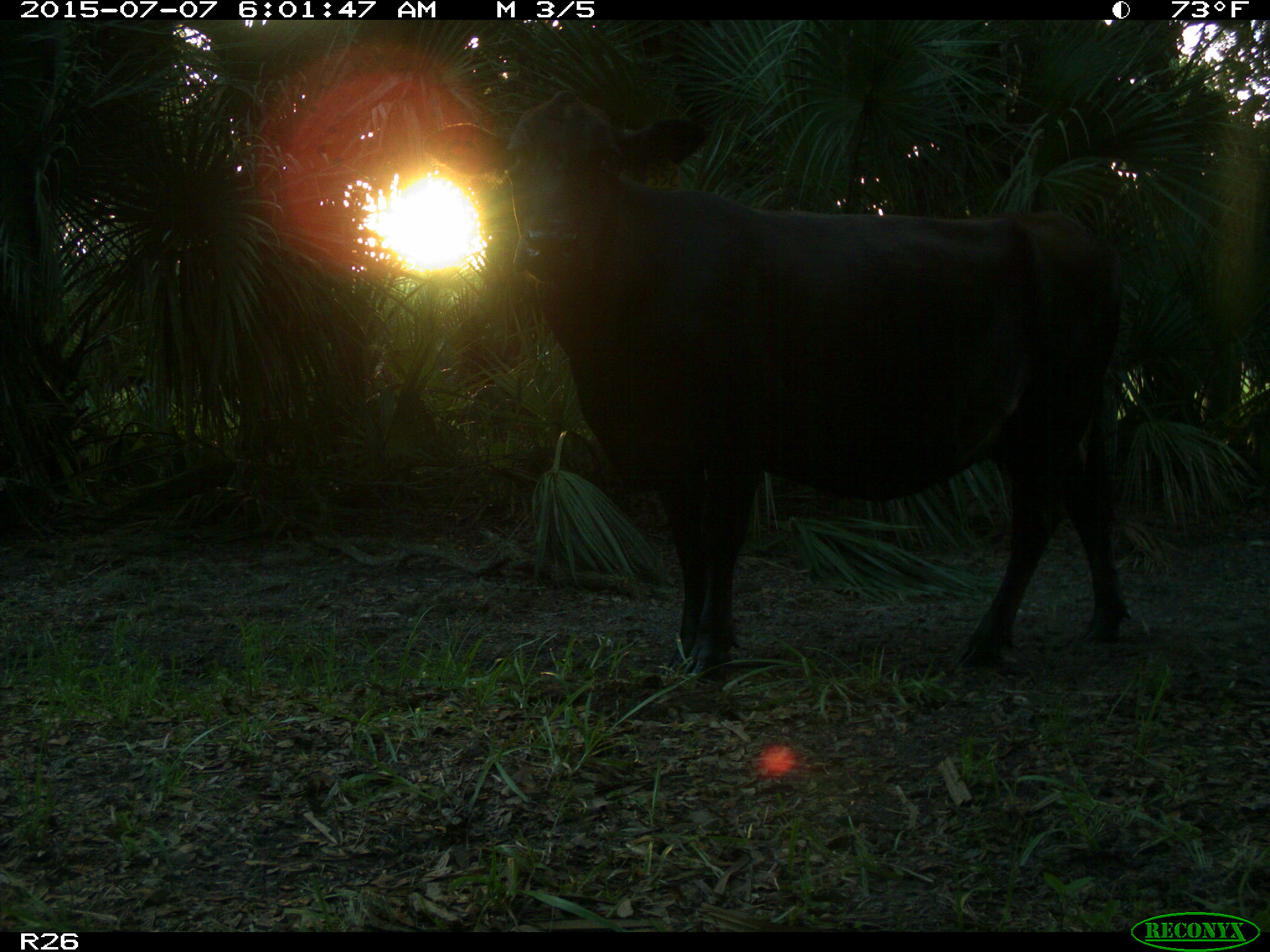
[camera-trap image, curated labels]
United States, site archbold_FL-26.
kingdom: Animalia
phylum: Chordata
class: Mammalia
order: Artiodactyla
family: Bovidae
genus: Bos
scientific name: Bos taurus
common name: domestic cow